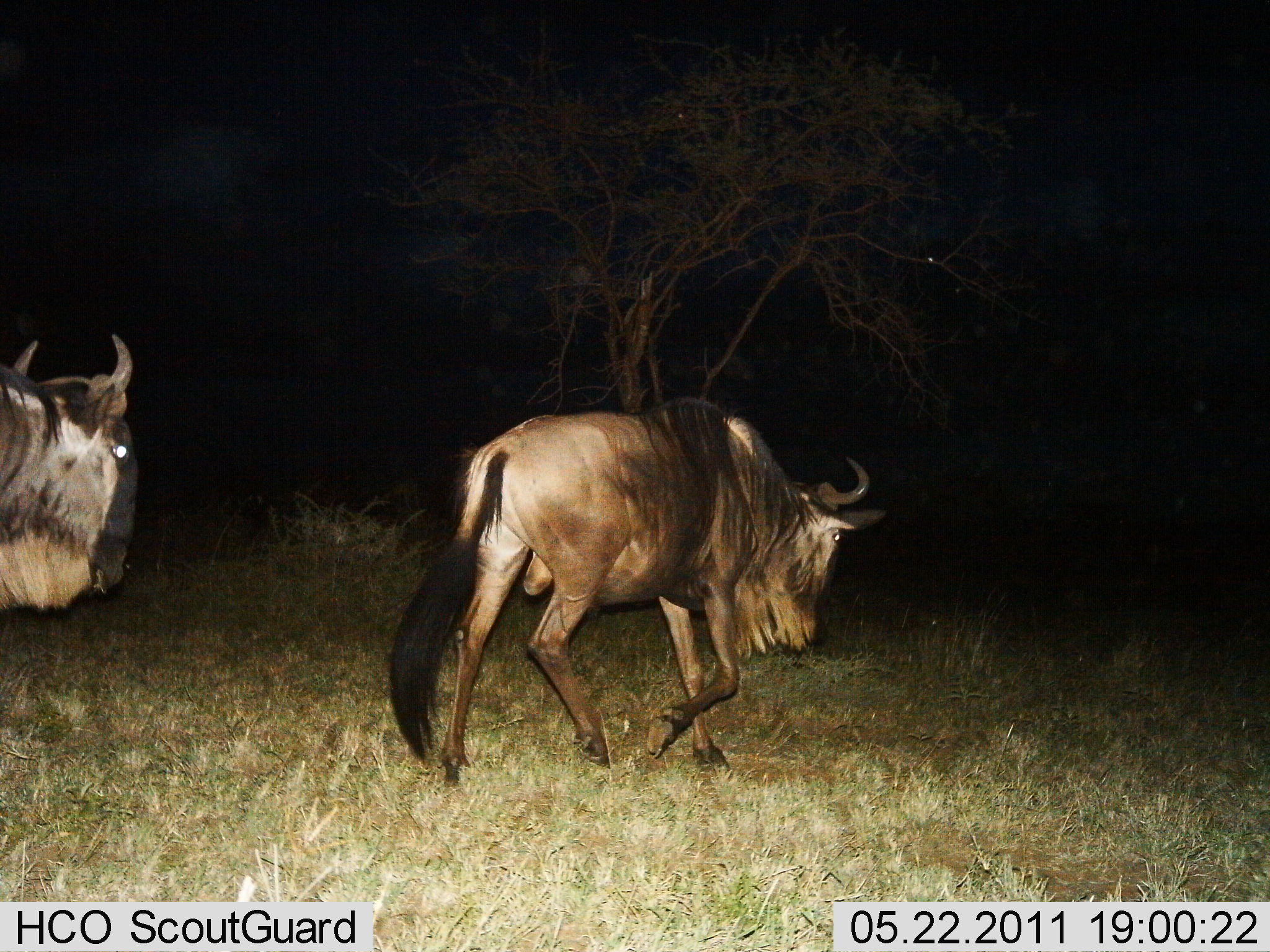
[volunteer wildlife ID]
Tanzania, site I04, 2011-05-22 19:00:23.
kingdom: Animalia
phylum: Chordata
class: Mammalia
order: Artiodactyla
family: Bovidae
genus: Connochaetes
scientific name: Connochaetes taurinus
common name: blue wildebeest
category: wildebeest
Wildebeest (blue wildebeest) (Connochaetes taurinus), count 2. Behavior (volunteer vote fractions): standing 15%, resting 0%, moving 92%, interacting 0%. Young present (vote fraction): 0%. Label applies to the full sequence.